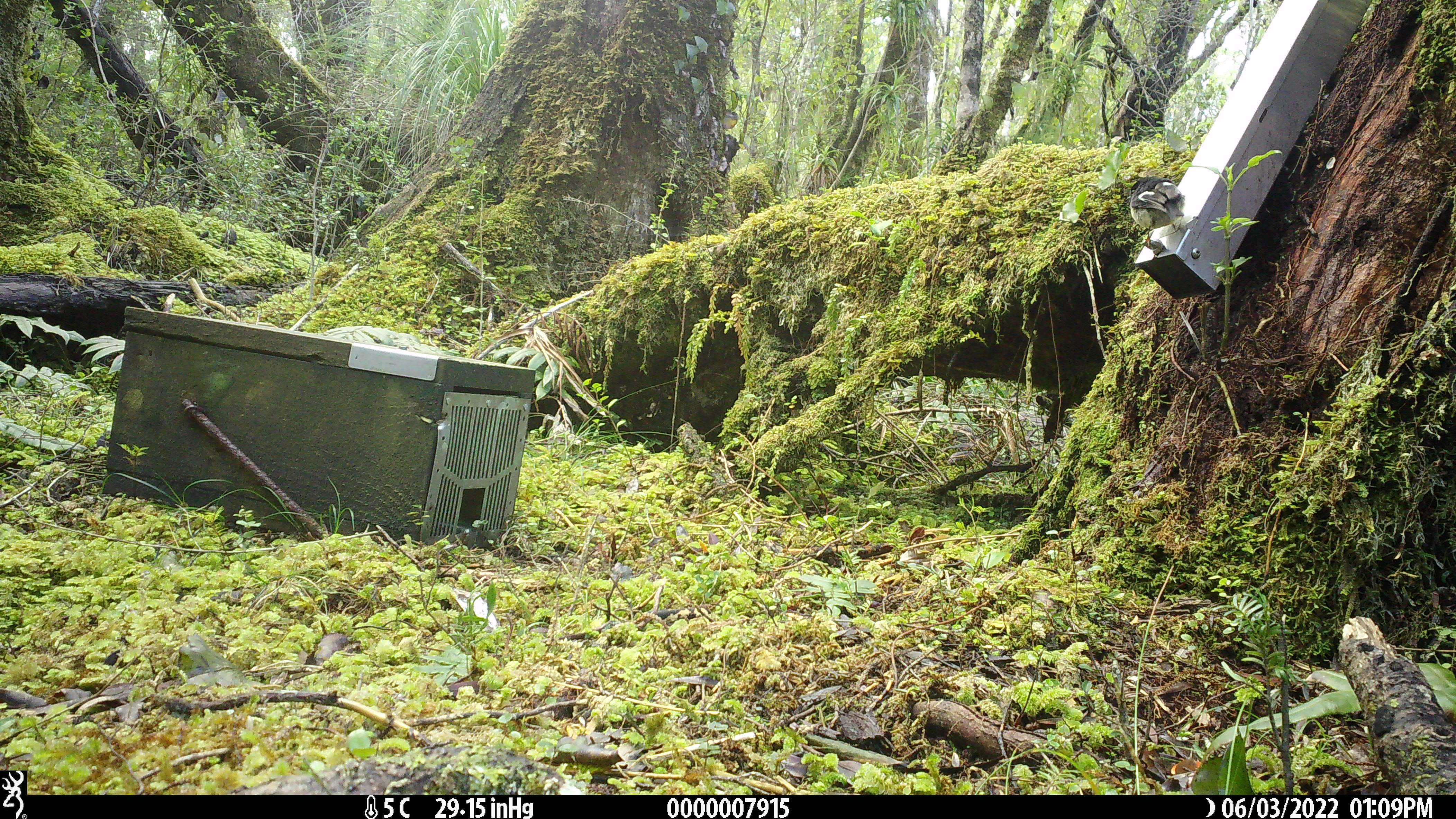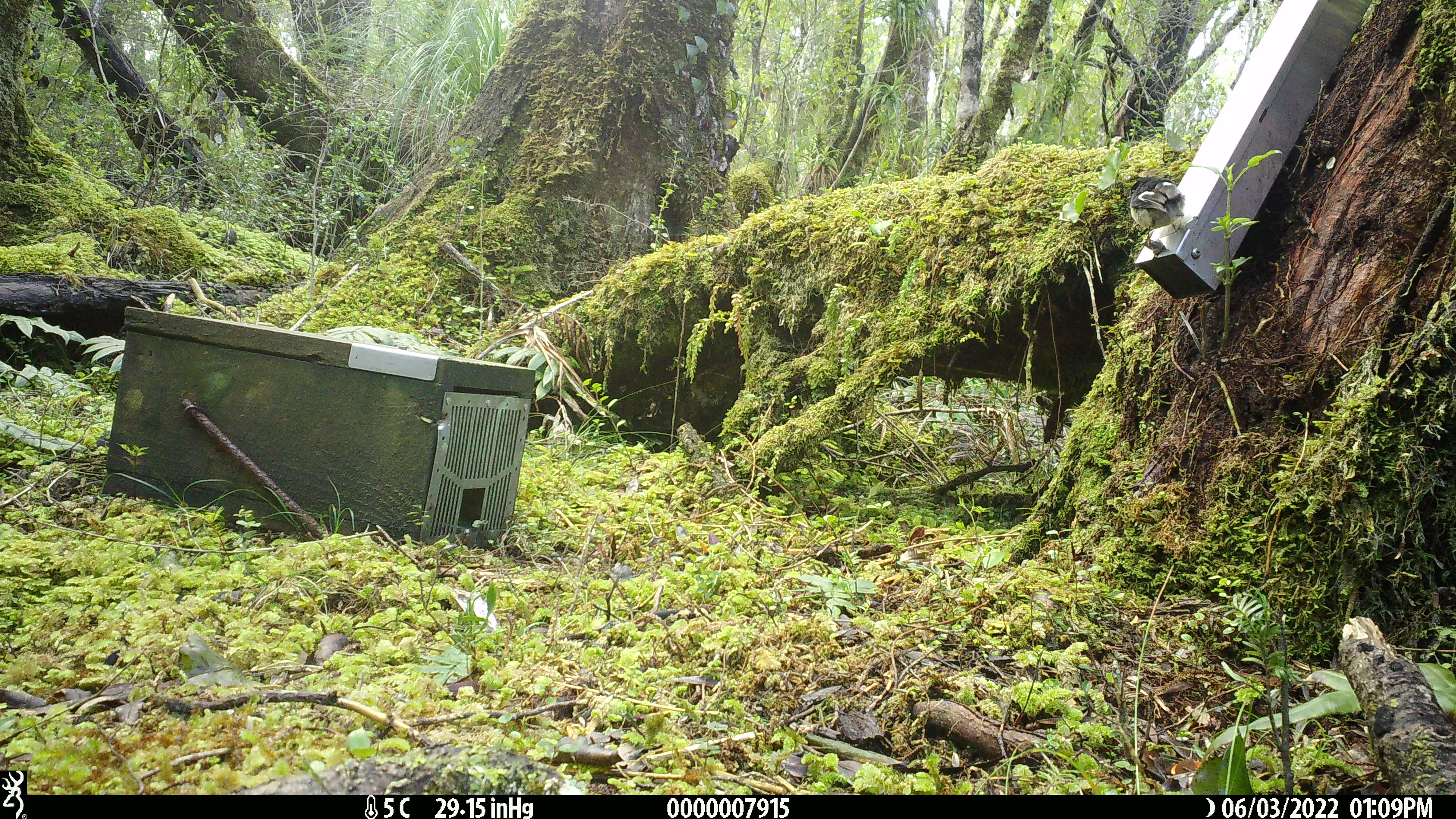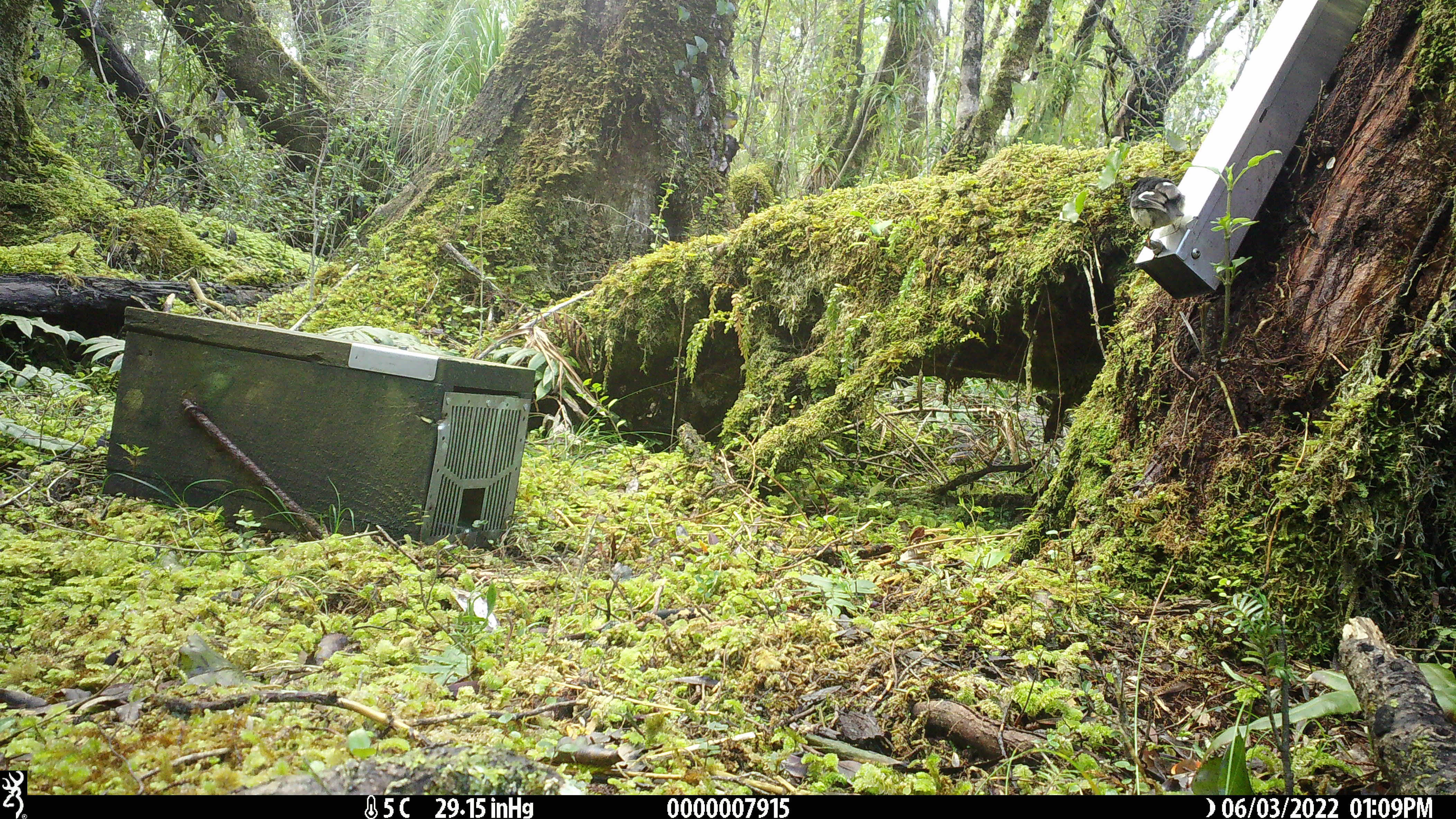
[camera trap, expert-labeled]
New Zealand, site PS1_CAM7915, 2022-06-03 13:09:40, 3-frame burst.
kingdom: Animalia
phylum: Chordata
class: Aves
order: Passeriformes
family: Petroicidae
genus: Petroica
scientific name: Petroica macrocephala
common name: tomtit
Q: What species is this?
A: Tomtit (Petroica macrocephala).